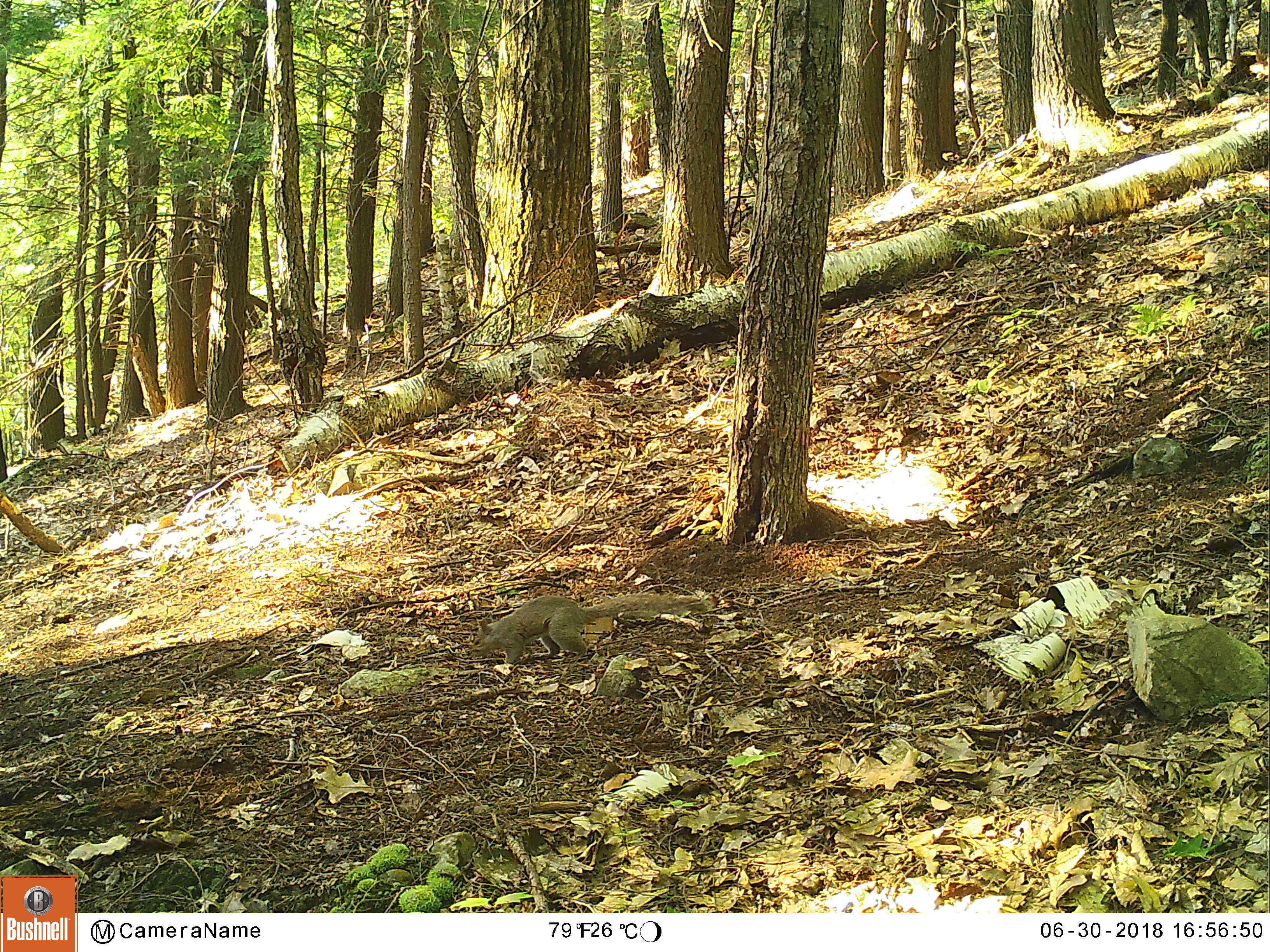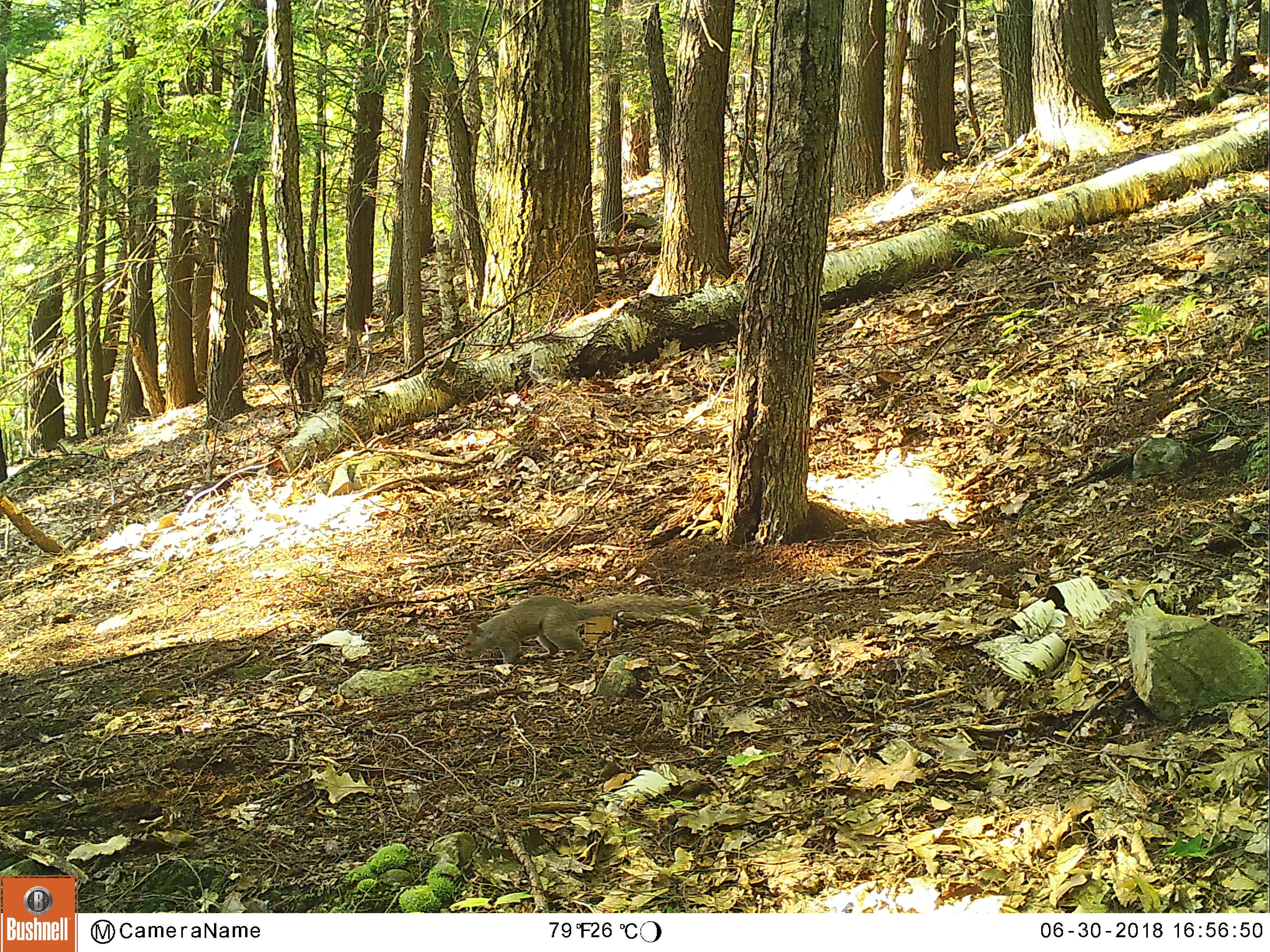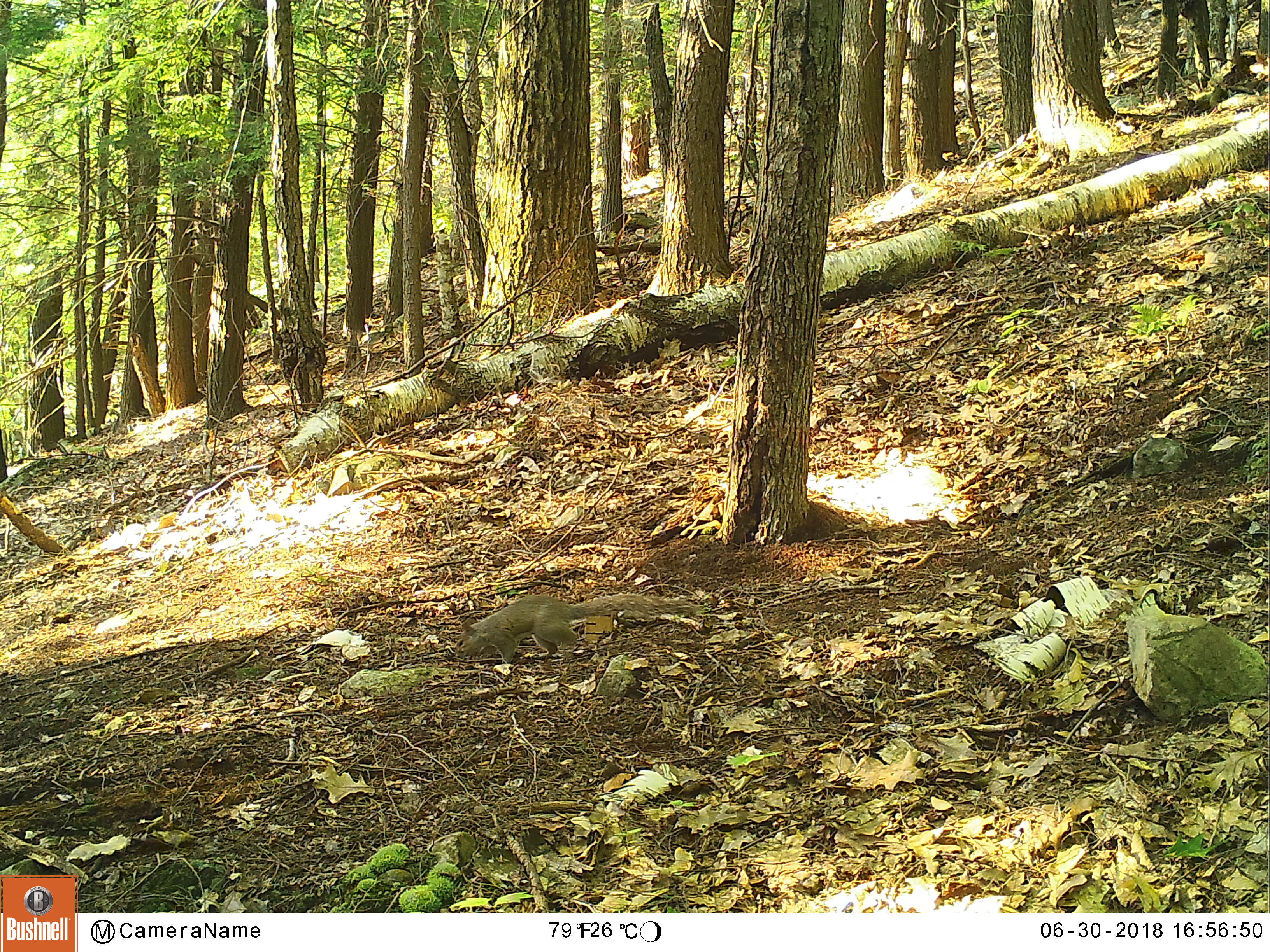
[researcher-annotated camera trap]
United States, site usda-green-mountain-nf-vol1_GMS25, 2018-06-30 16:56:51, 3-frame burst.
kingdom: Animalia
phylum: Chordata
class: Mammalia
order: Rodentia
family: Sciuridae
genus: Sciurus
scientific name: Sciurus carolinensis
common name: gray squirrel